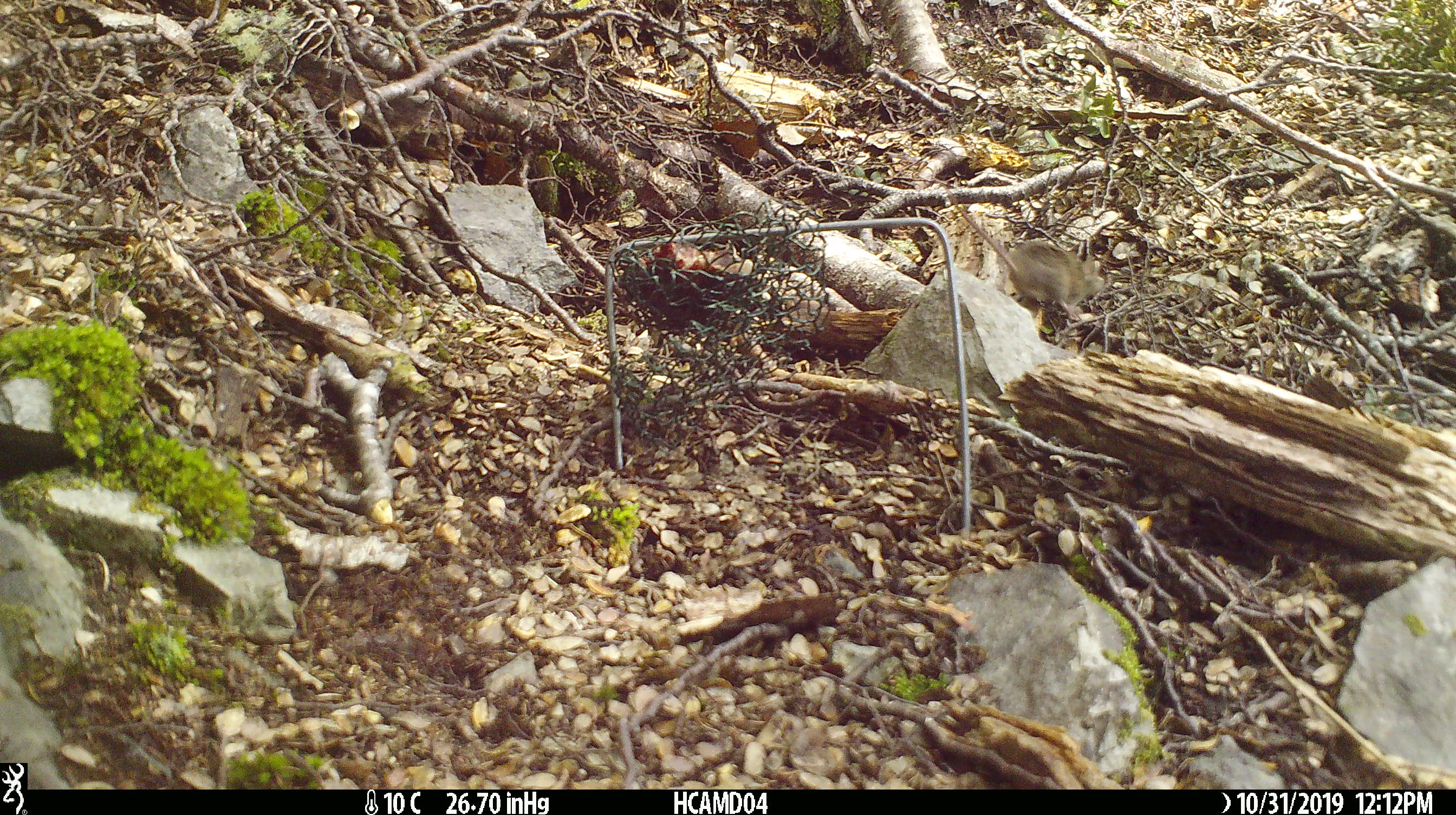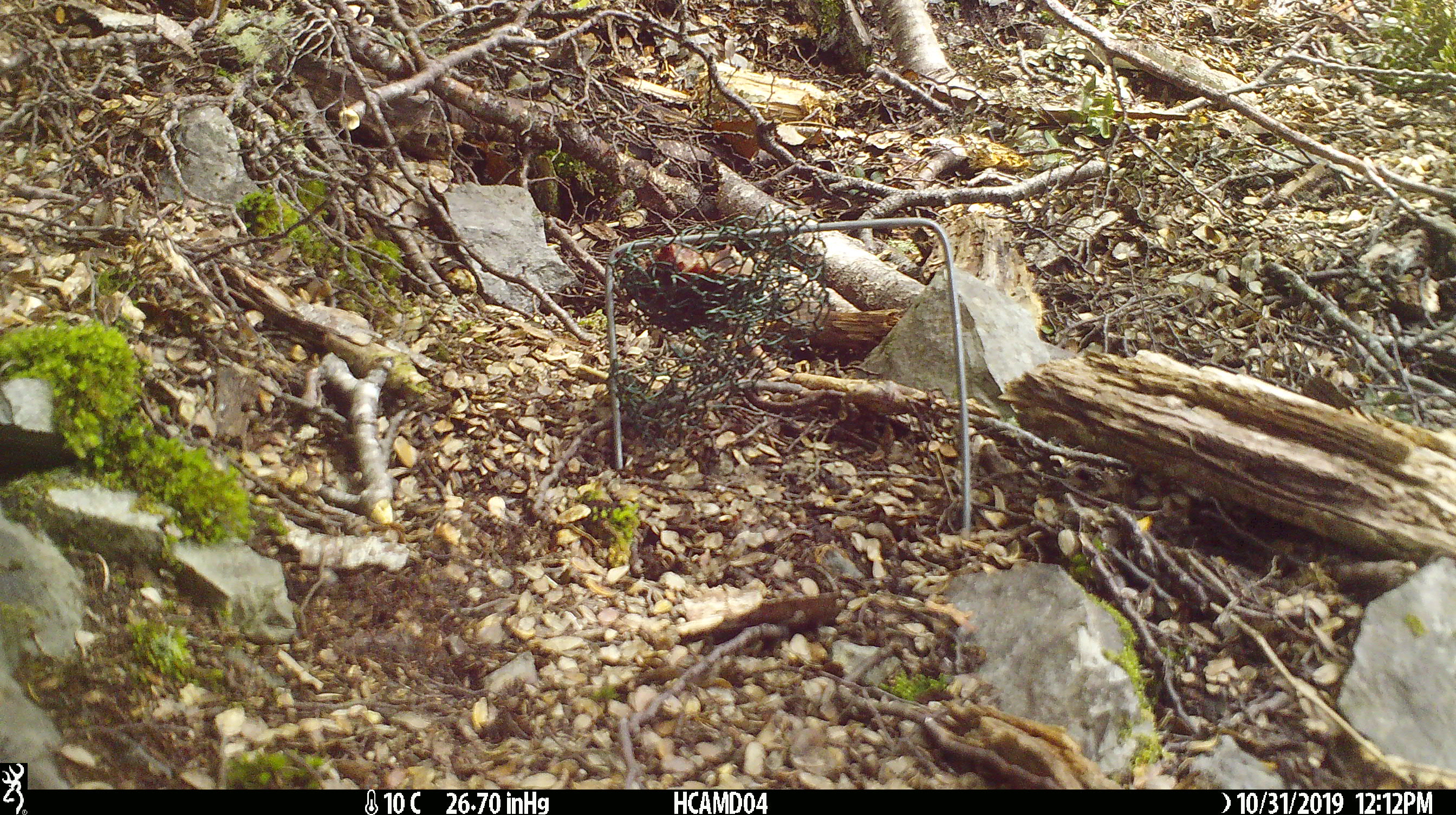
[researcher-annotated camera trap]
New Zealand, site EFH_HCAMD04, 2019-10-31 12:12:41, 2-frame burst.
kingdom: Animalia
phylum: Chordata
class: Mammalia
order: Rodentia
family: Muridae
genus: Mus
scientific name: Mus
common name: mouse